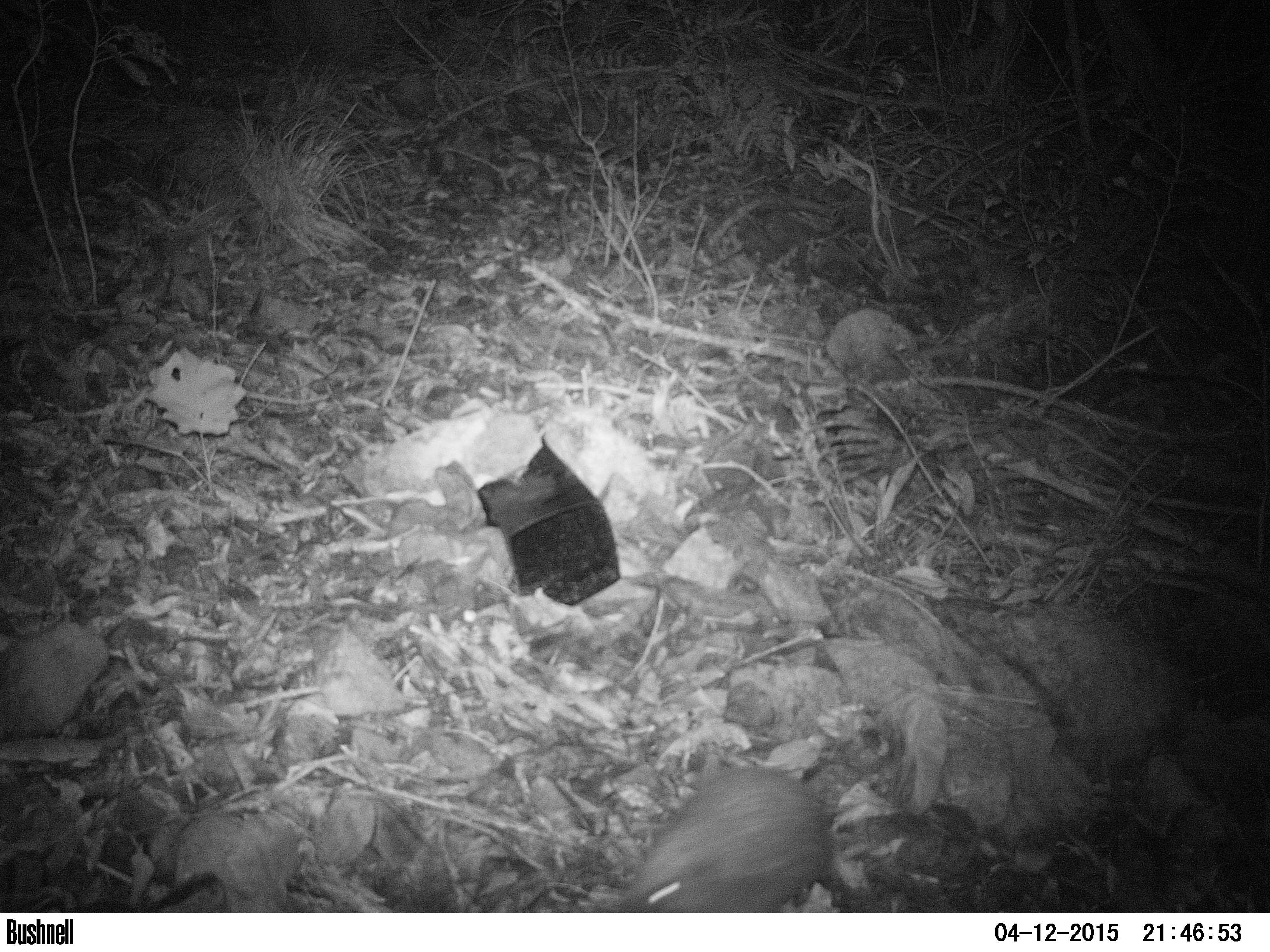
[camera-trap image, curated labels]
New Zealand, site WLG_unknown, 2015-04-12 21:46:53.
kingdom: Animalia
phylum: Chordata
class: Mammalia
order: Eulipotyphla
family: Erinaceidae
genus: Erinaceus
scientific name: Erinaceus europaeus europaeus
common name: european hedgehog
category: hedgehog